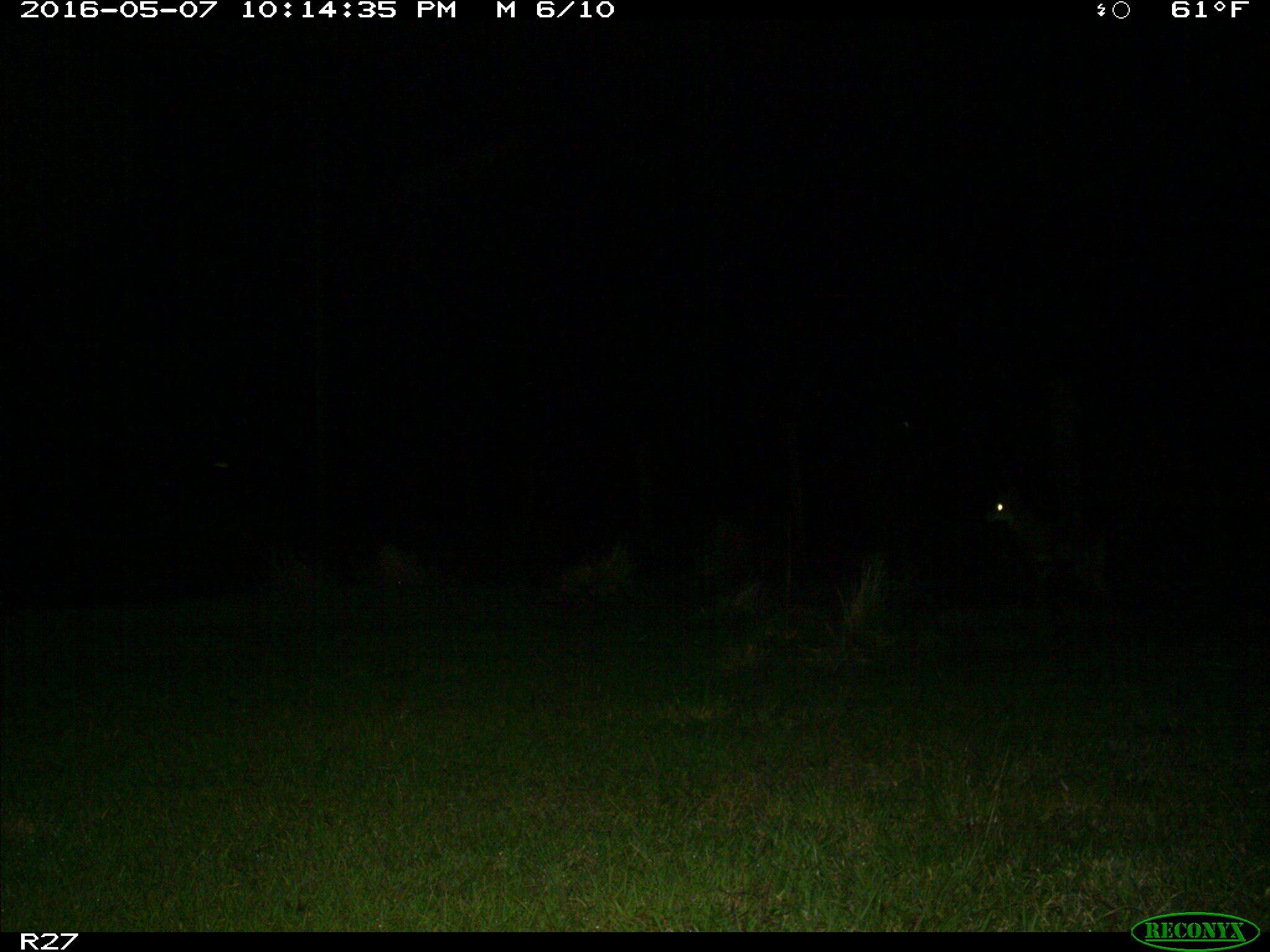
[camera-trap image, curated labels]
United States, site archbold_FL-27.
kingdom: Animalia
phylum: Chordata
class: Mammalia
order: Carnivora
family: Canidae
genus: Canis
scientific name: Canis latrans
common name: coyote